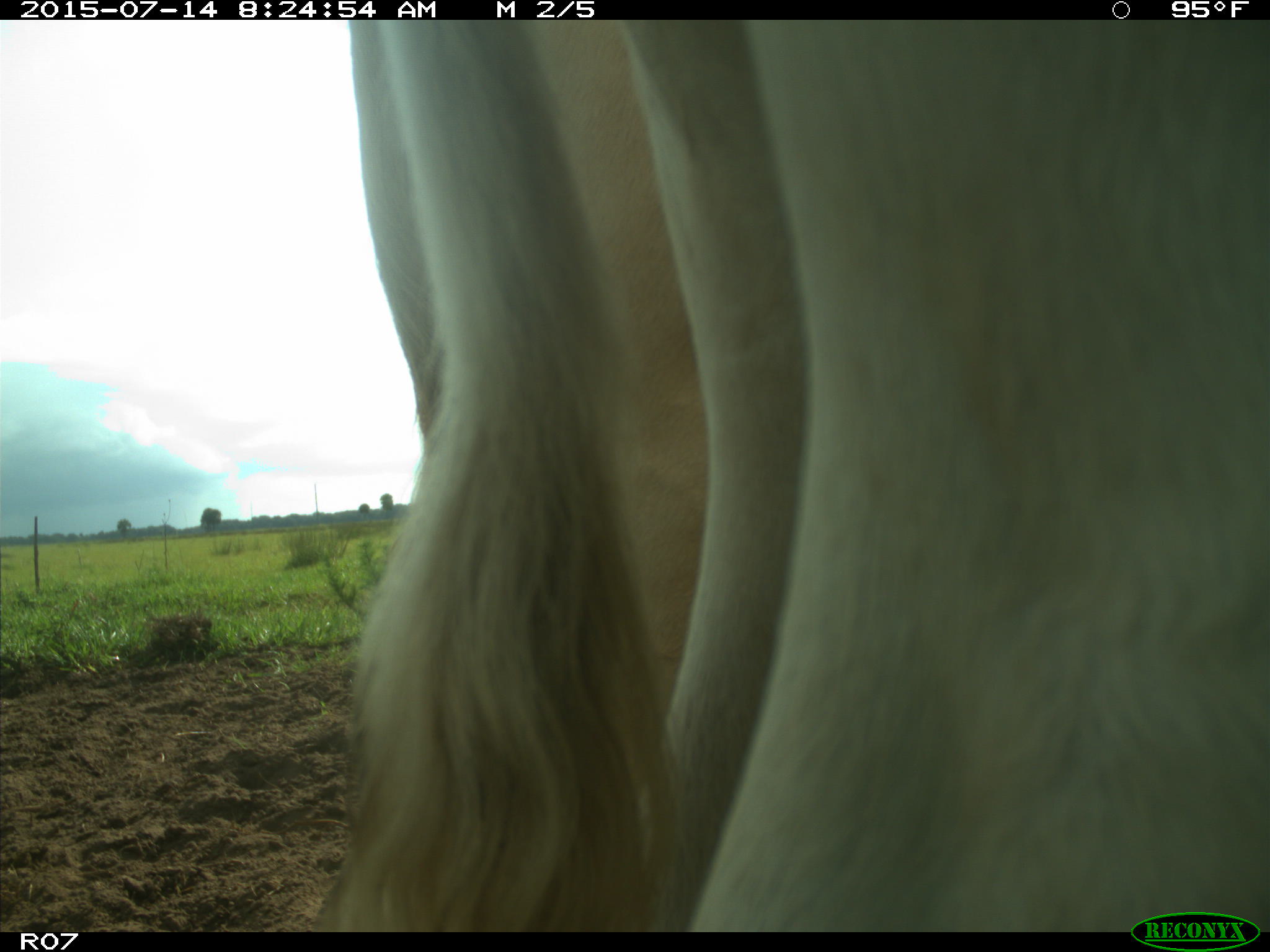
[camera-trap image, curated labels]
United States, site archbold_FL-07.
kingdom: Animalia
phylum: Chordata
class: Mammalia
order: Artiodactyla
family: Bovidae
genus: Bos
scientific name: Bos taurus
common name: domestic cow